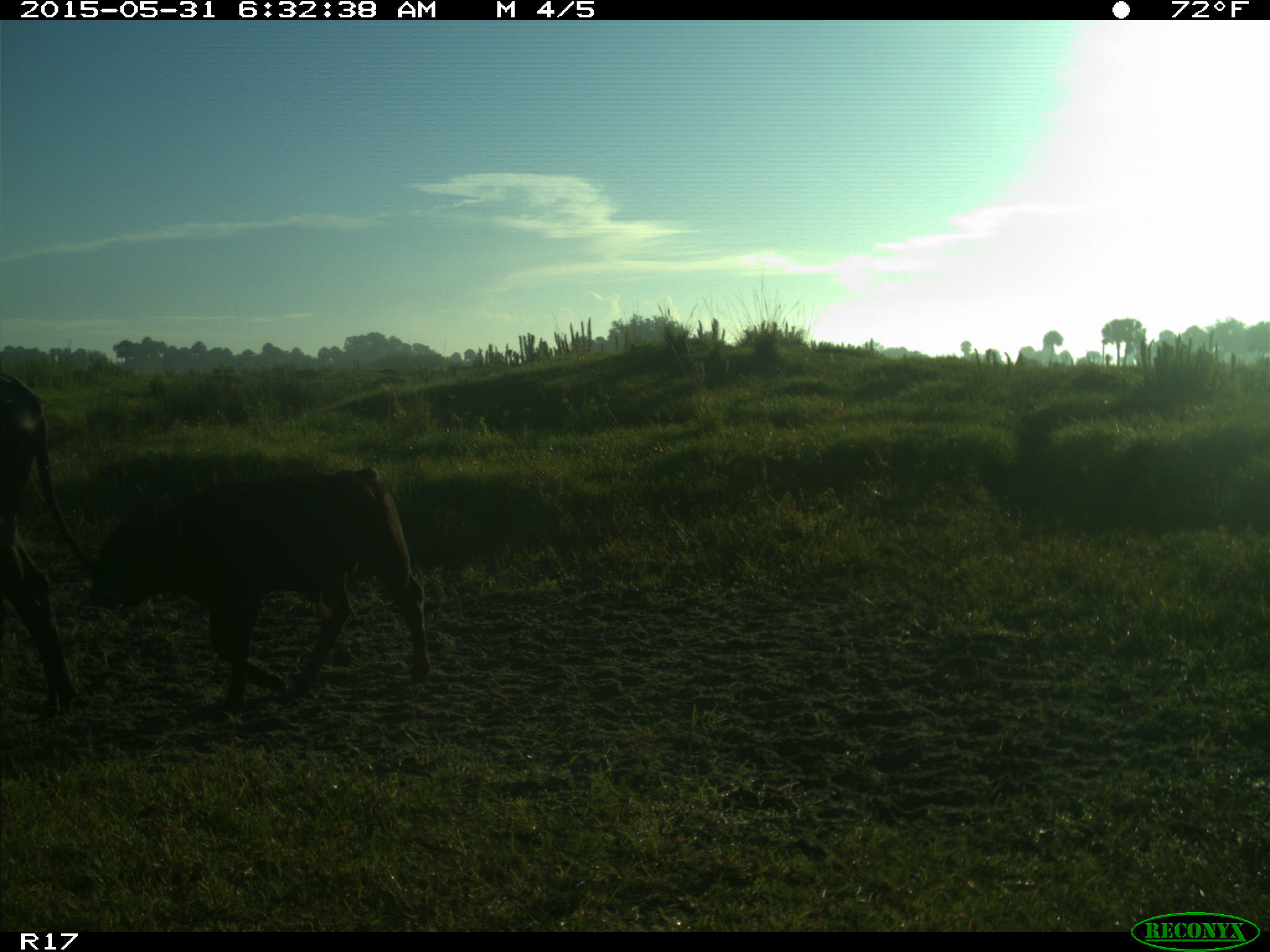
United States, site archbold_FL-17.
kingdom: Animalia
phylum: Chordata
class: Mammalia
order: Artiodactyla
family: Bovidae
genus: Bos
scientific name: Bos taurus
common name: domestic cow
Bos taurus (domestic cow).